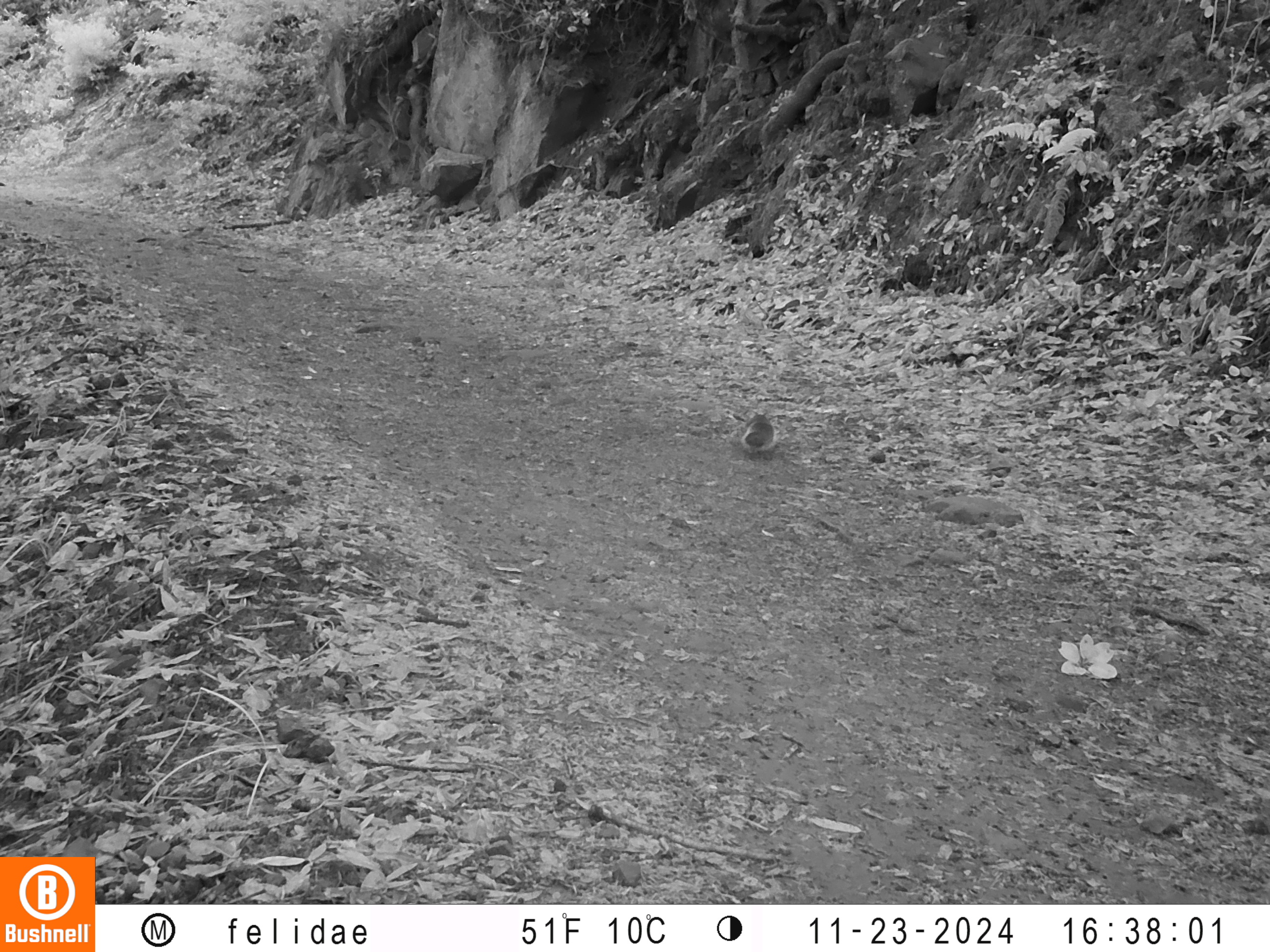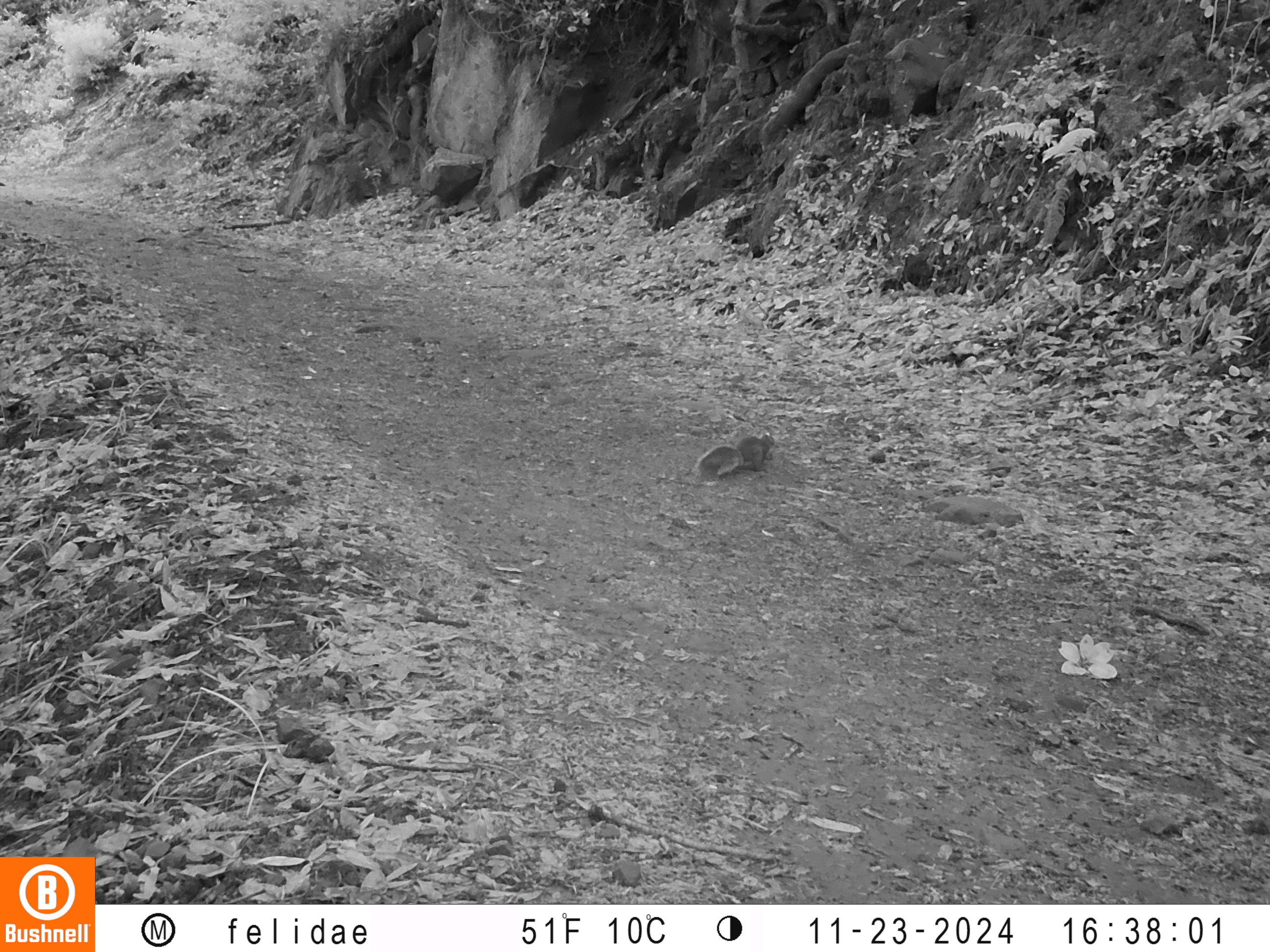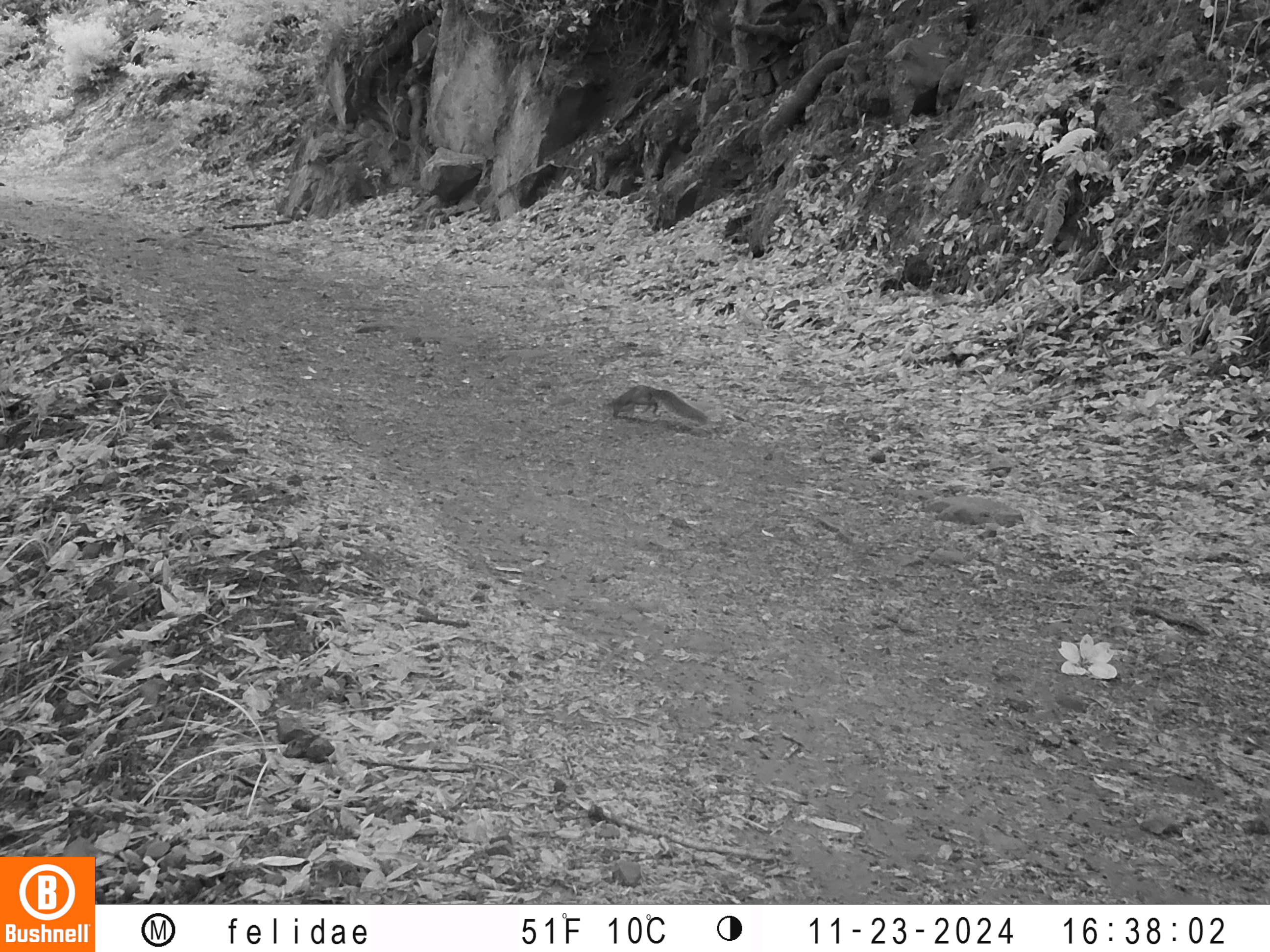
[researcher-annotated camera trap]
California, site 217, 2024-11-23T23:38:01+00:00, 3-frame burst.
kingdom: Animalia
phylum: Chordata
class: Mammalia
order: Rodentia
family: Sciuridae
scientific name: Sciuridae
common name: squirrel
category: unknown squirrel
Unknown squirrel (squirrel) (Sciuridae).